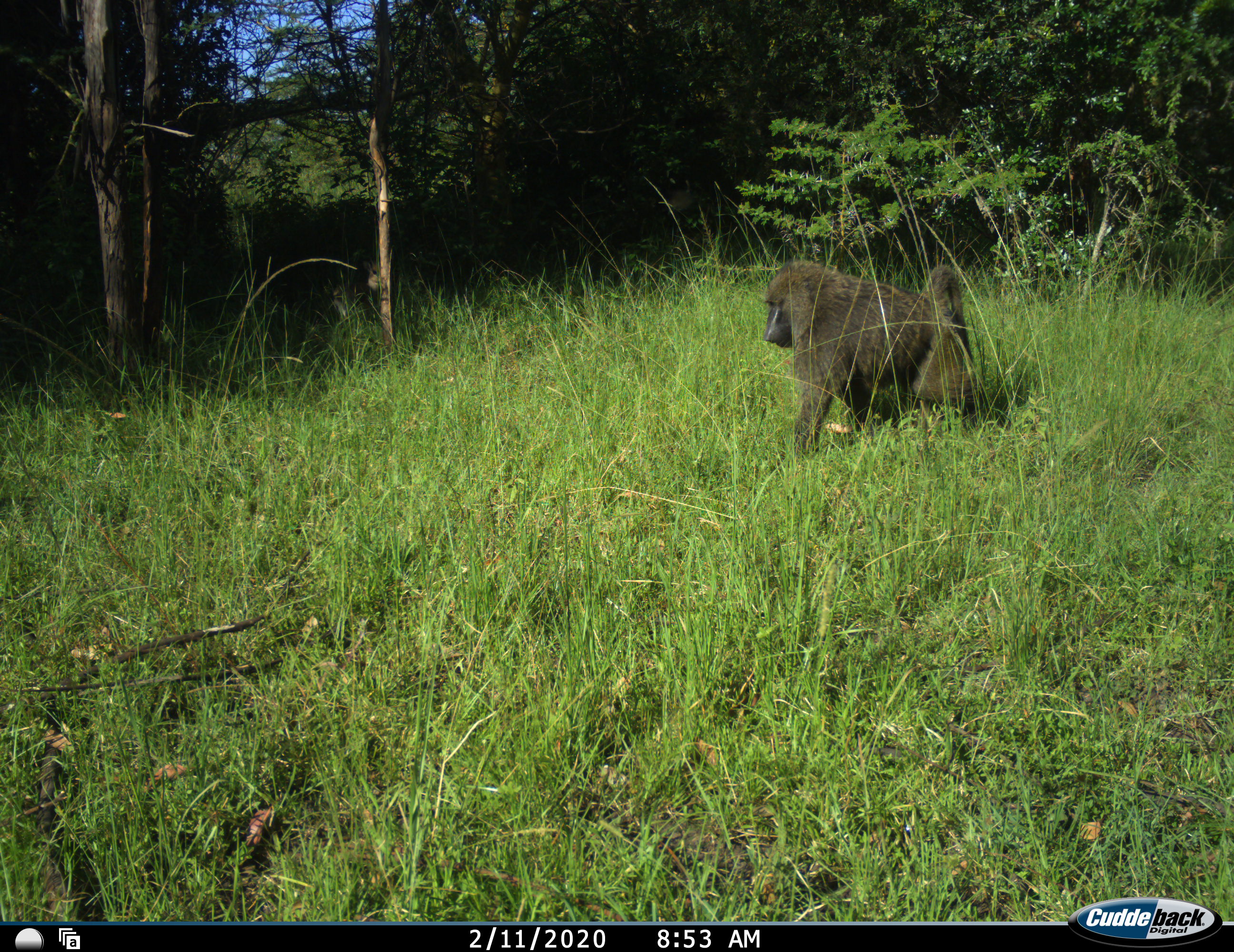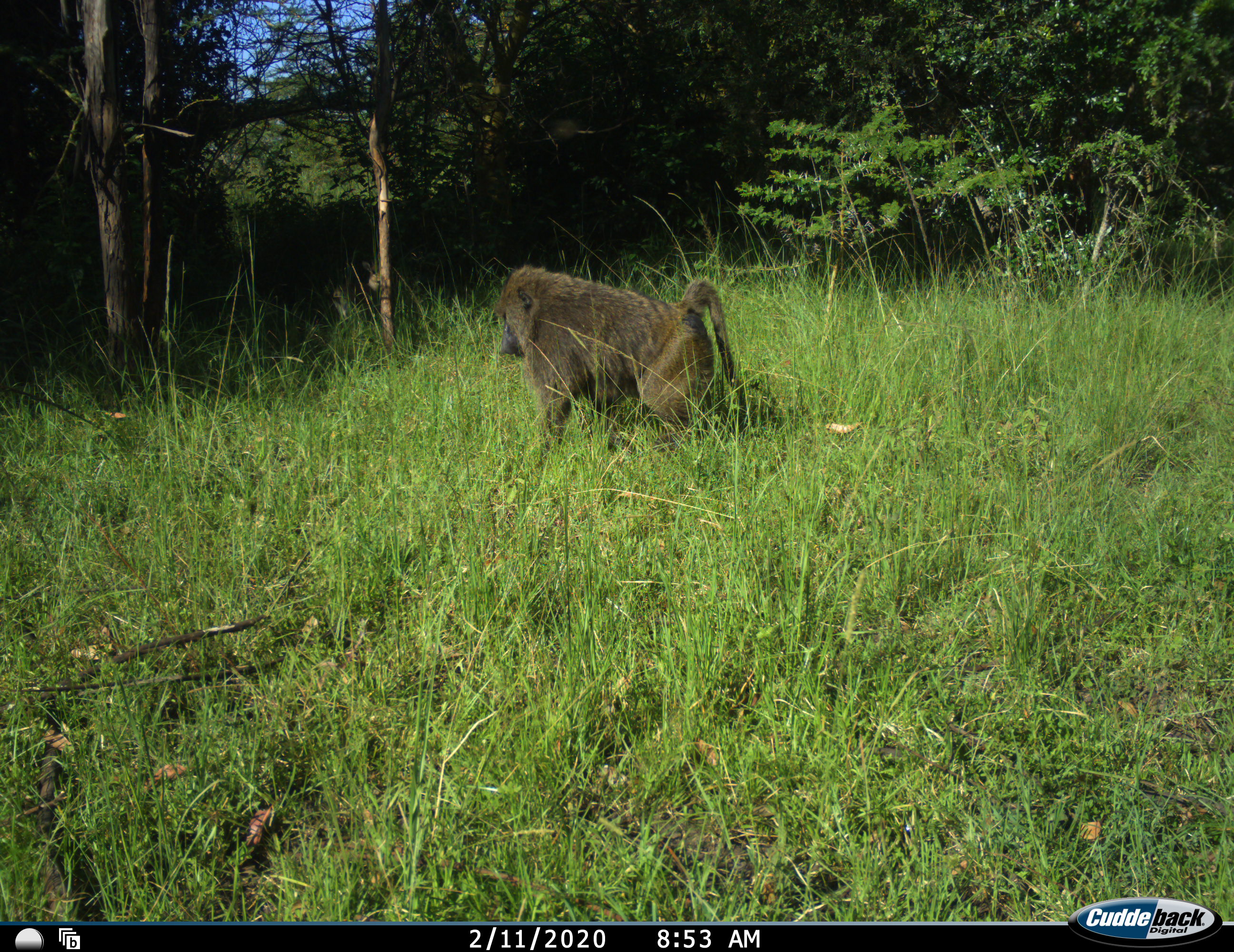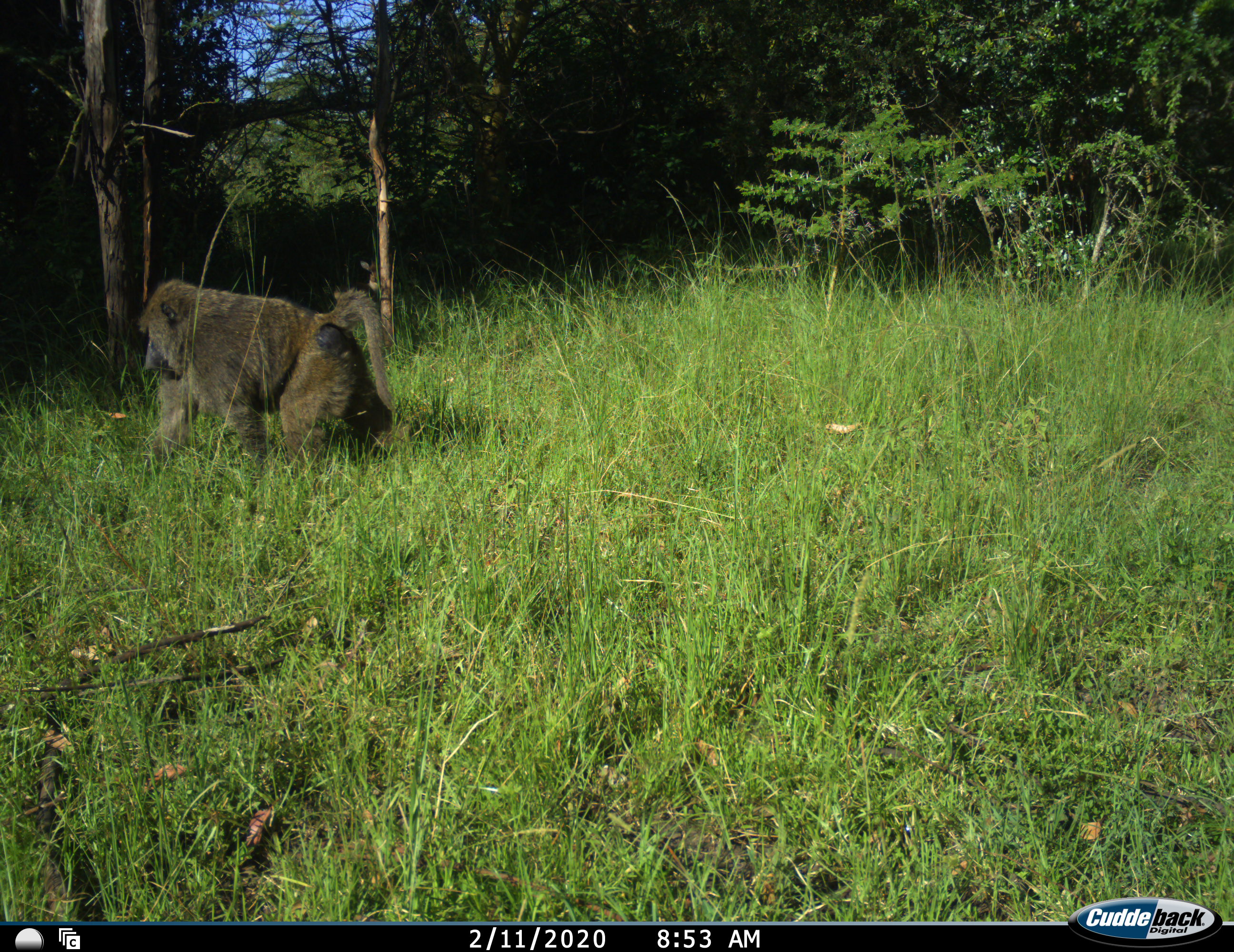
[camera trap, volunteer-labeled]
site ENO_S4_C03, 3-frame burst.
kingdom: Animalia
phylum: Chordata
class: Mammalia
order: Primates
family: Cercopithecidae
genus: Papio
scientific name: Papio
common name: baboon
Baboon (Papio), count 1. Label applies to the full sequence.